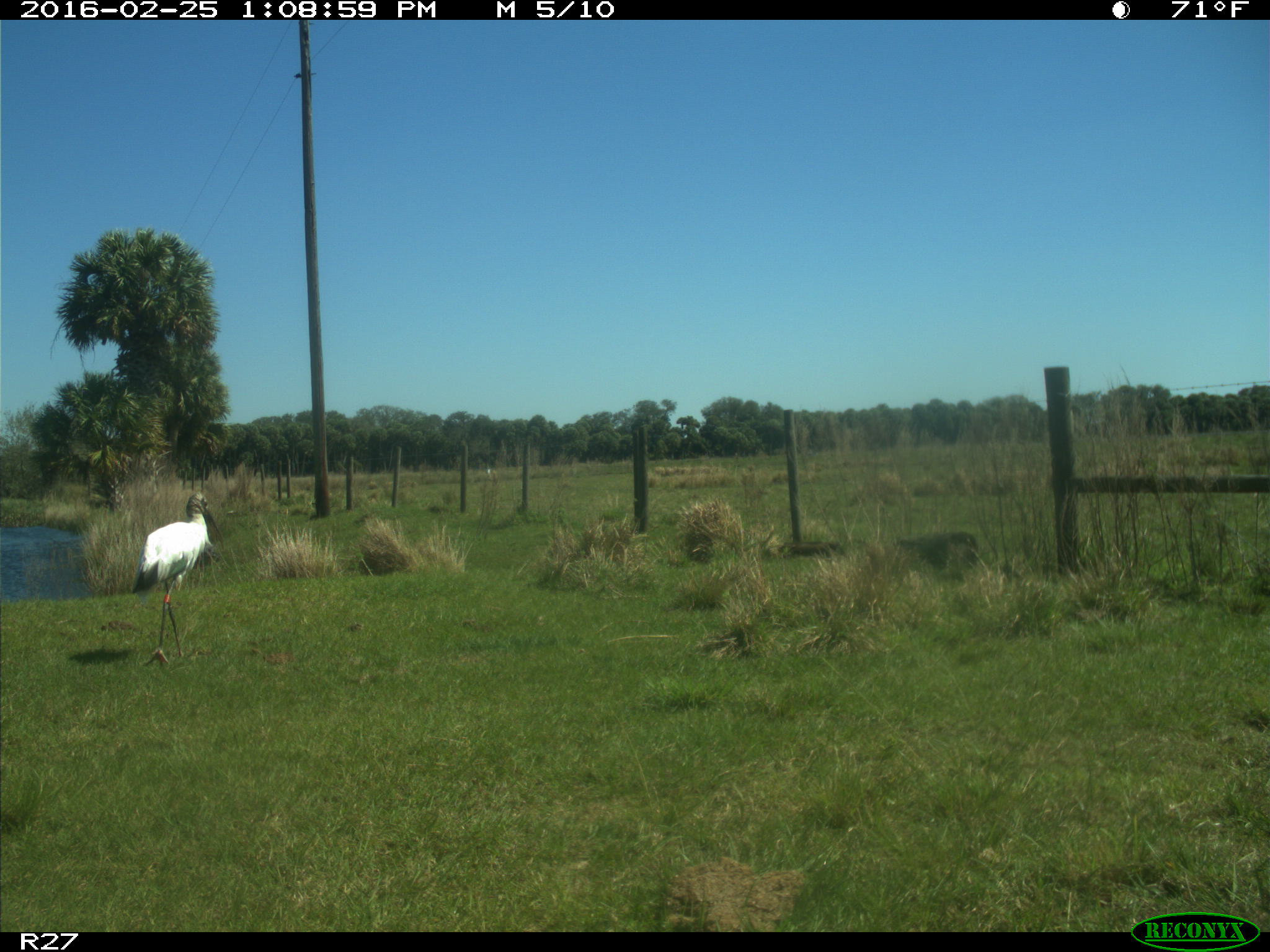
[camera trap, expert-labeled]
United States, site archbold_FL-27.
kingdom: Animalia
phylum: Chordata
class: Aves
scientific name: Aves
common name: birds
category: unidentified bird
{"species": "unidentified bird (birds) (Aves)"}